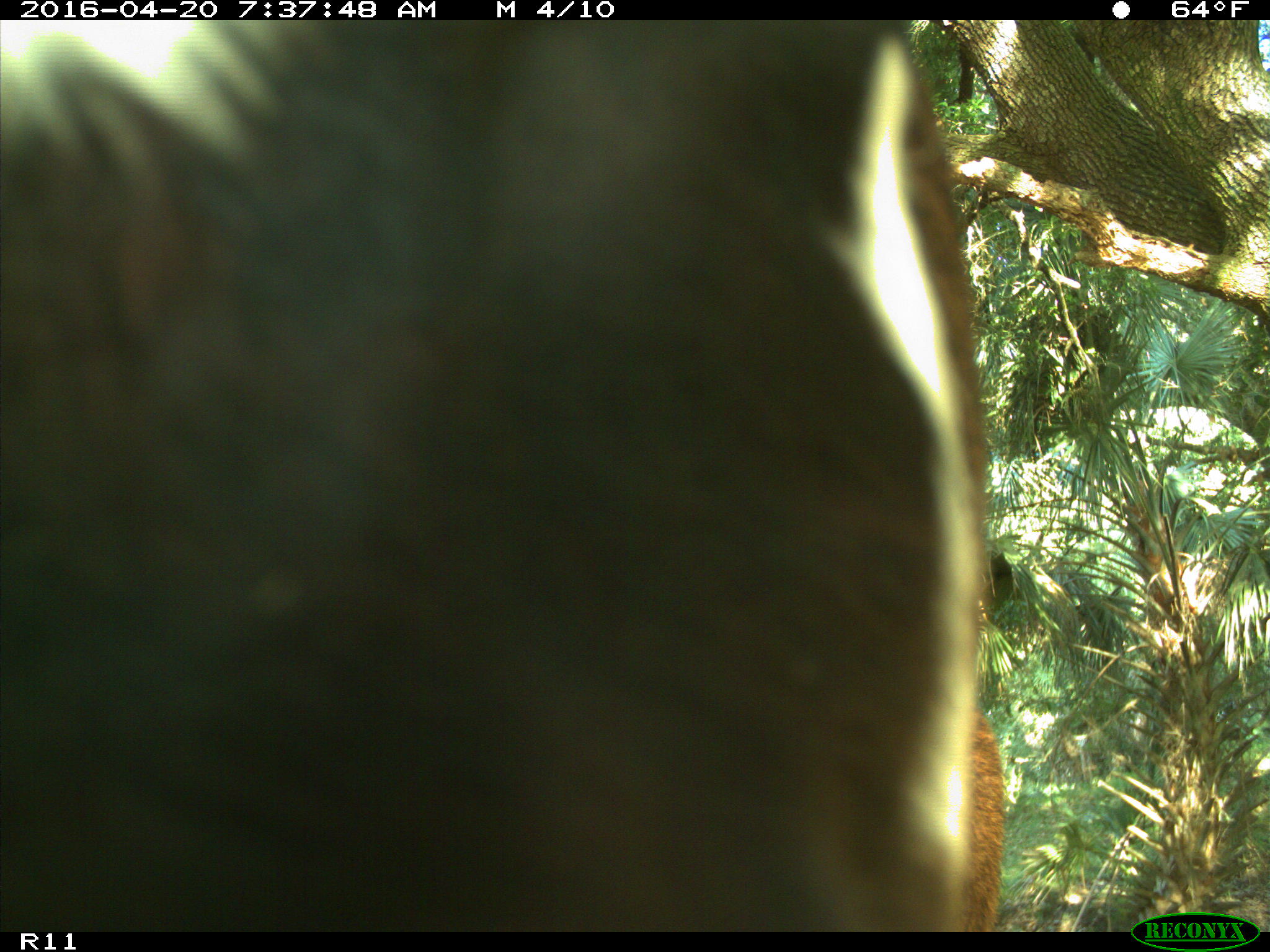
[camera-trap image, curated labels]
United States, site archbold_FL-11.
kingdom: Animalia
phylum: Chordata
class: Mammalia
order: Artiodactyla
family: Bovidae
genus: Bos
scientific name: Bos taurus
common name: domestic cow